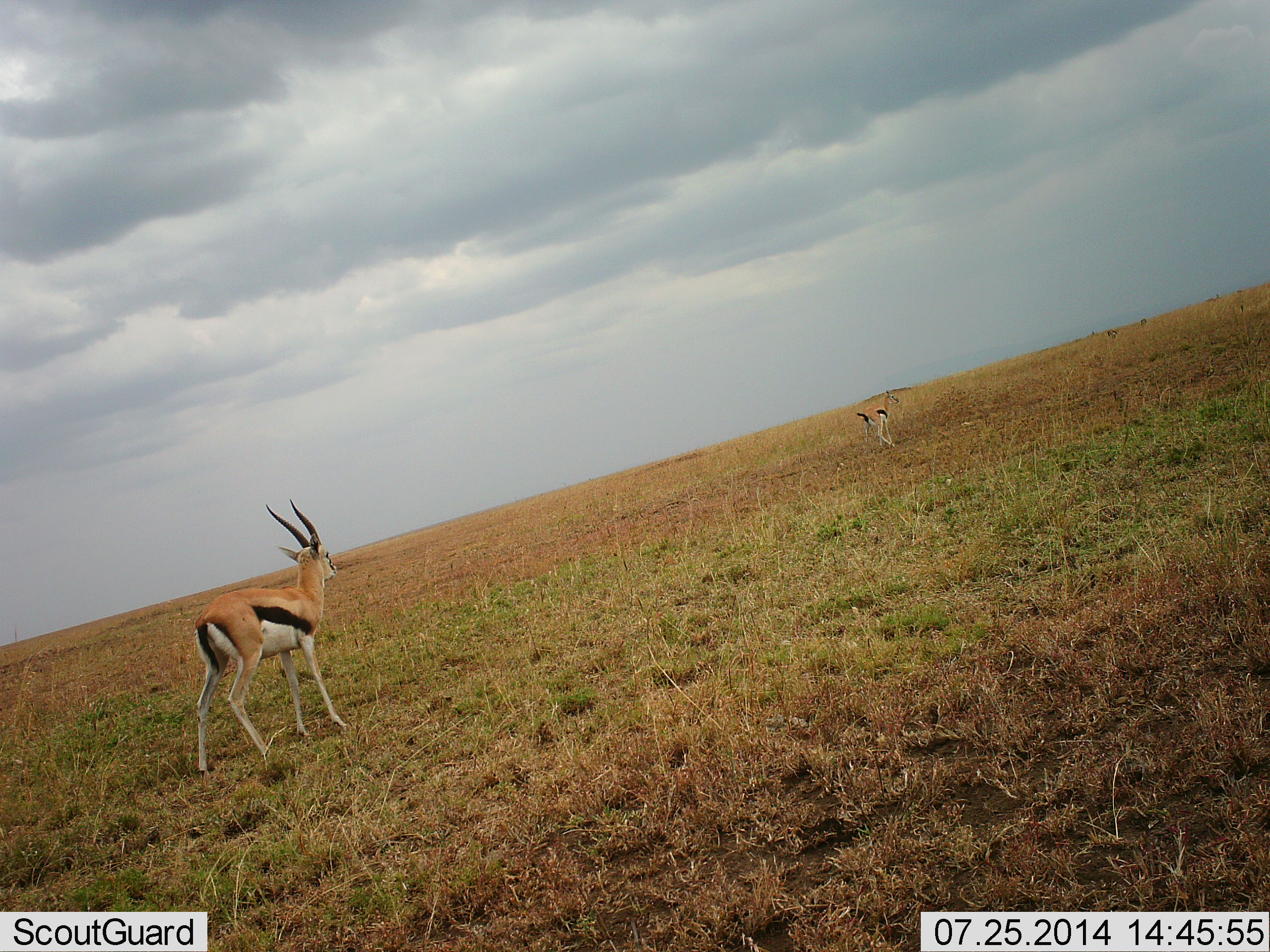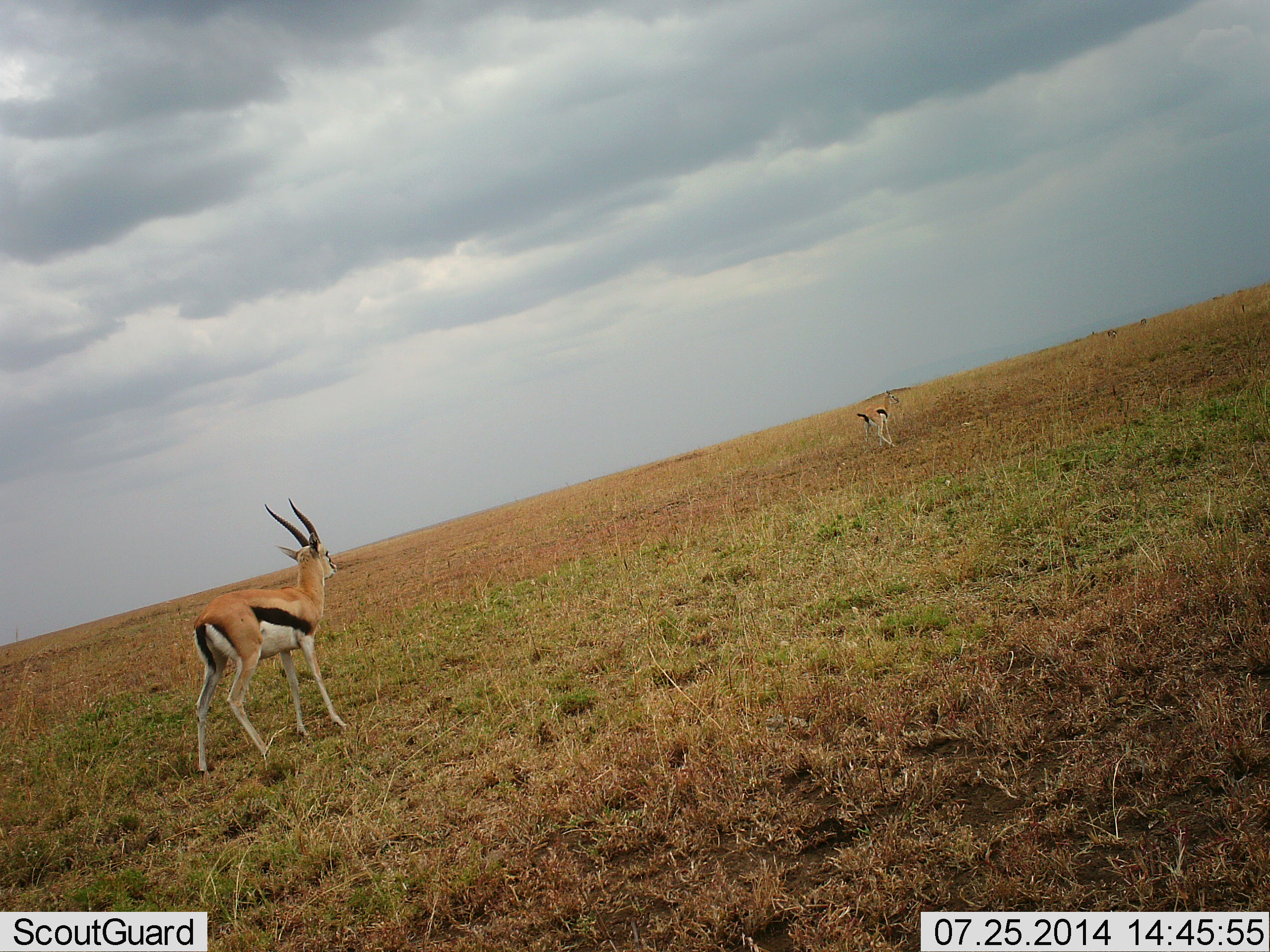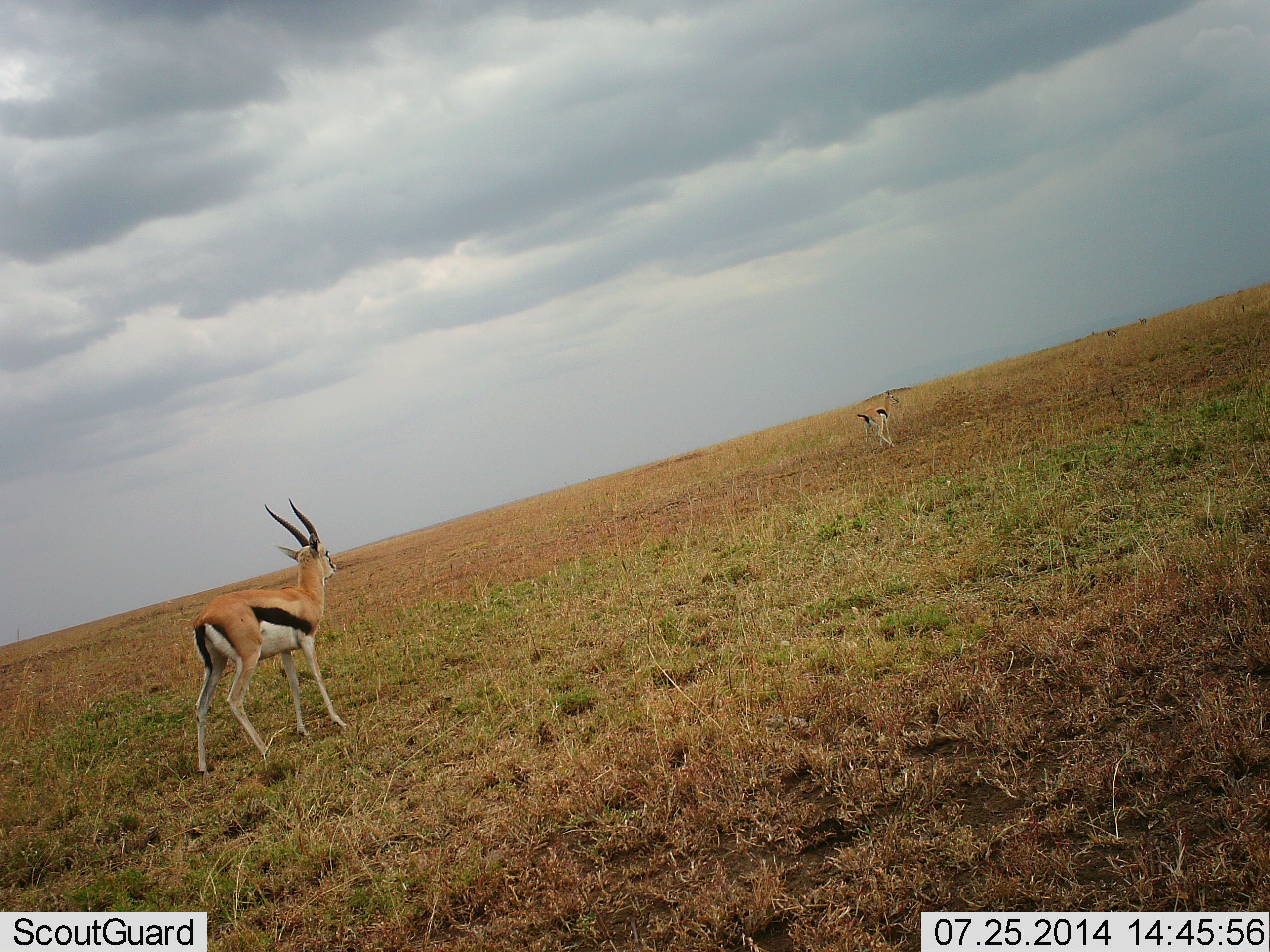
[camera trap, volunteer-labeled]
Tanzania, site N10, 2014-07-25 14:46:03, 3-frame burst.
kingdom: Animalia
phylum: Chordata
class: Mammalia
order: Artiodactyla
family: Bovidae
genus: Eudorcas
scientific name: Eudorcas thomsonii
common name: thomson's gazelle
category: gazellethomsons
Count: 2.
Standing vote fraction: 90%.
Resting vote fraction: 10%.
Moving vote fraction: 10%.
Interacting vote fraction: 0%.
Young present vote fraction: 10%.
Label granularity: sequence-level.